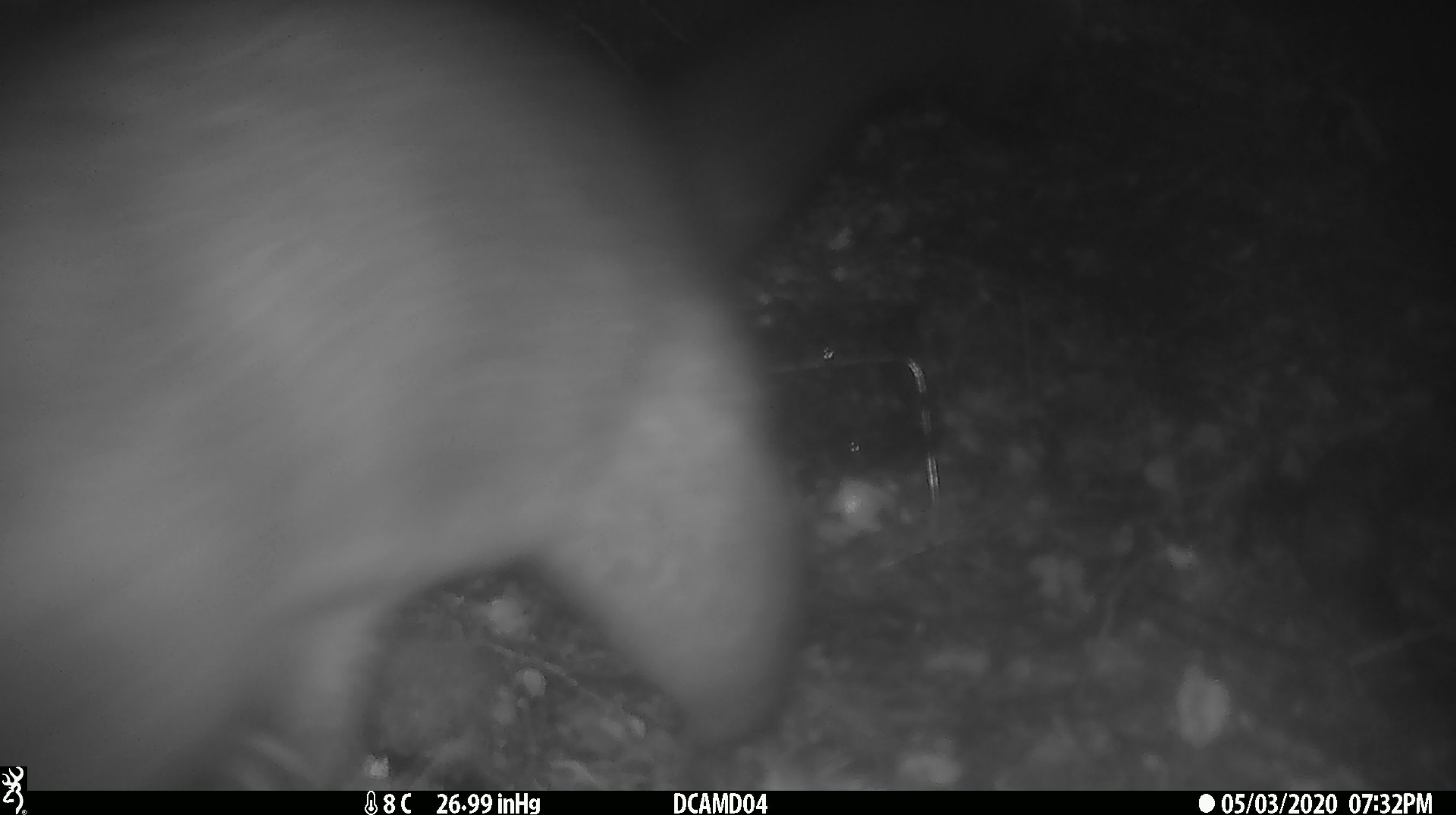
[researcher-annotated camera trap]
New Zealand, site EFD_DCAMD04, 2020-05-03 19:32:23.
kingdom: Animalia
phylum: Chordata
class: Mammalia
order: Diprotodontia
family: Phalangeridae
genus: Trichosurus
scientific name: Trichosurus vulpecula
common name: common brushtail possum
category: possum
Possum (common brushtail possum) (Trichosurus vulpecula).